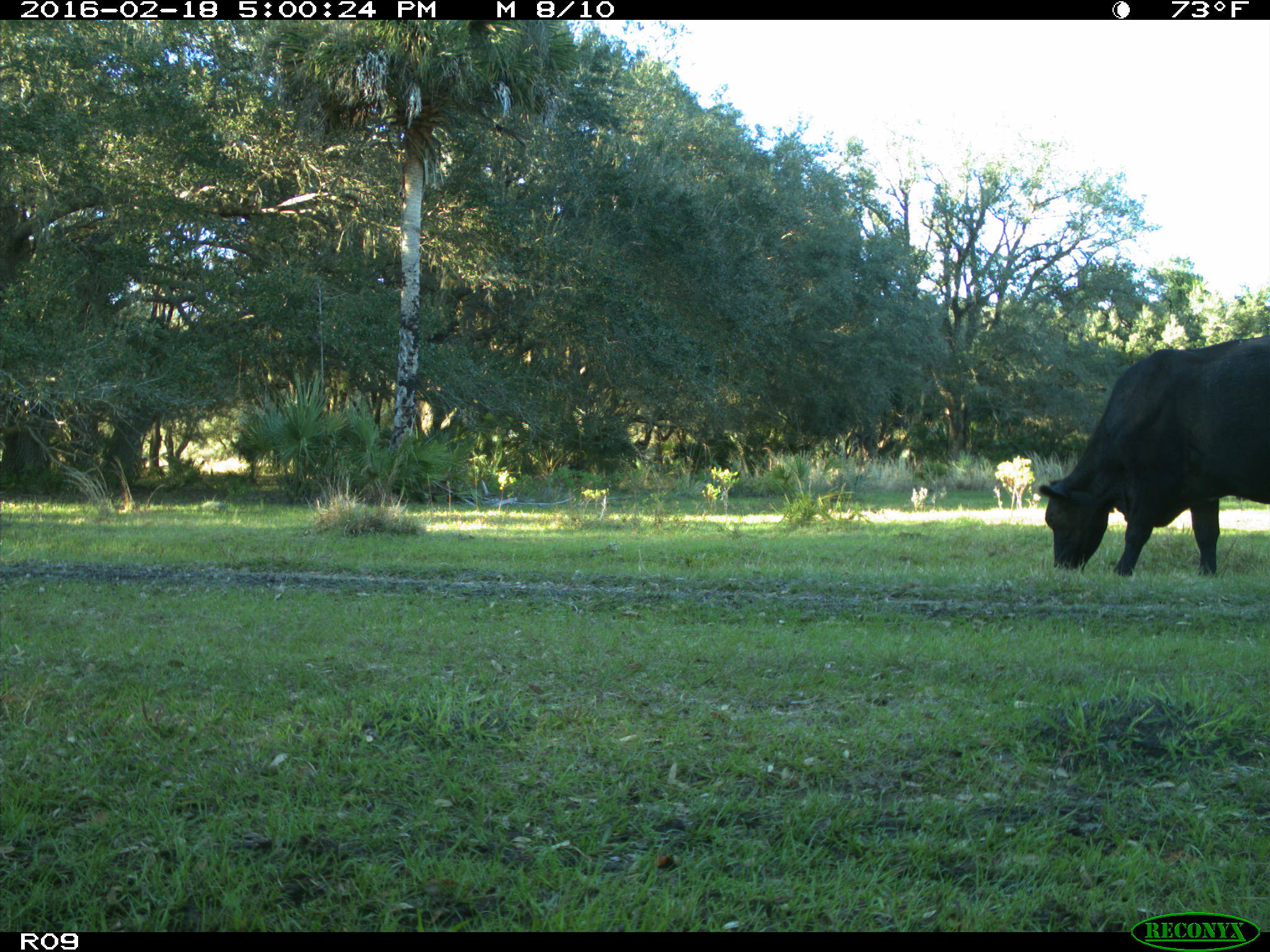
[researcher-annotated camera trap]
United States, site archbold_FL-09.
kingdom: Animalia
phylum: Chordata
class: Mammalia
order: Artiodactyla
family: Bovidae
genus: Bos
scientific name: Bos taurus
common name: domestic cow